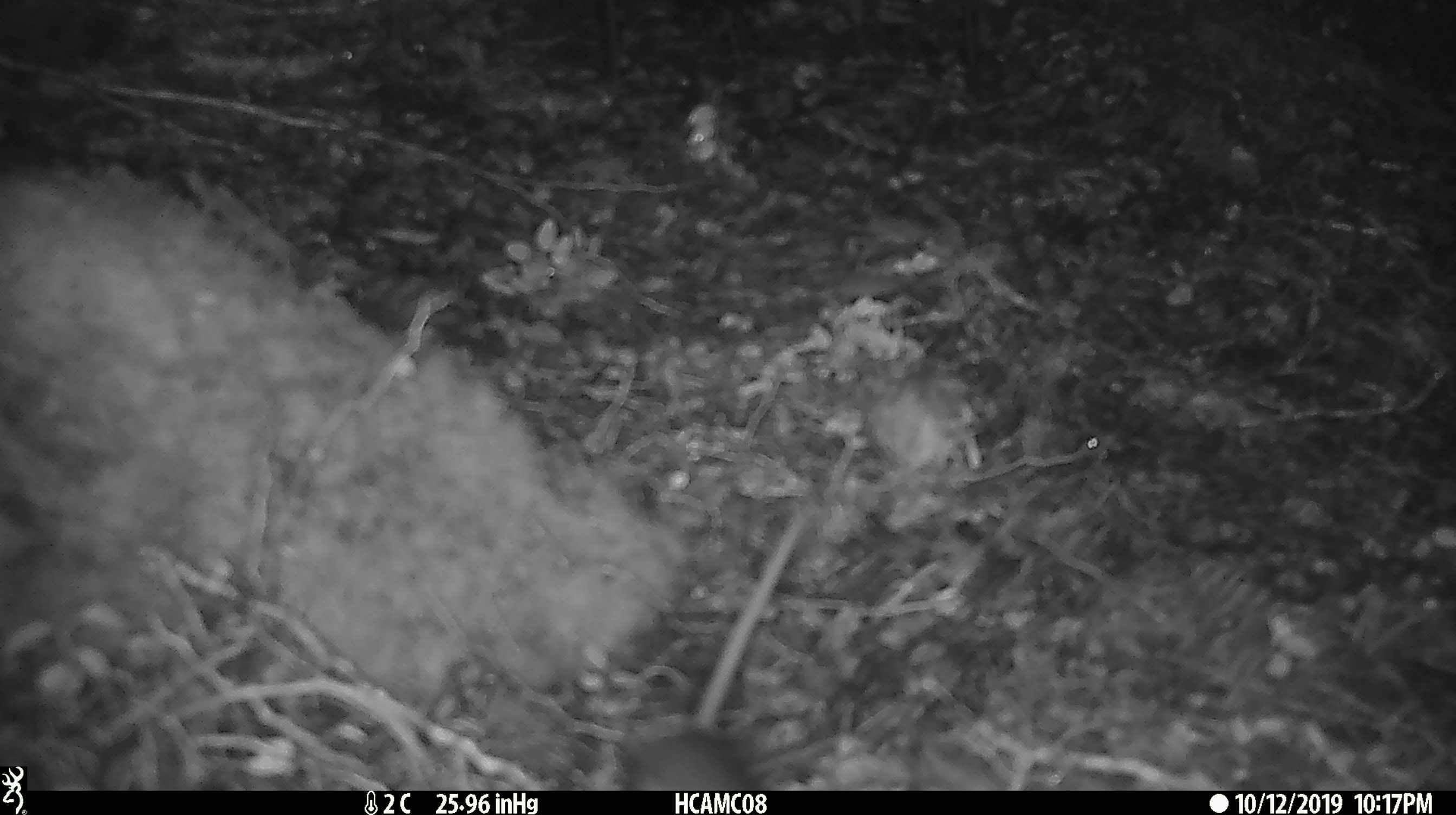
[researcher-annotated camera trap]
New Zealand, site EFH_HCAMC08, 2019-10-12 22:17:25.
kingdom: Animalia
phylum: Chordata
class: Mammalia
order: Rodentia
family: Muridae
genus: Mus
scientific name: Mus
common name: mouse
Mouse (Mus).